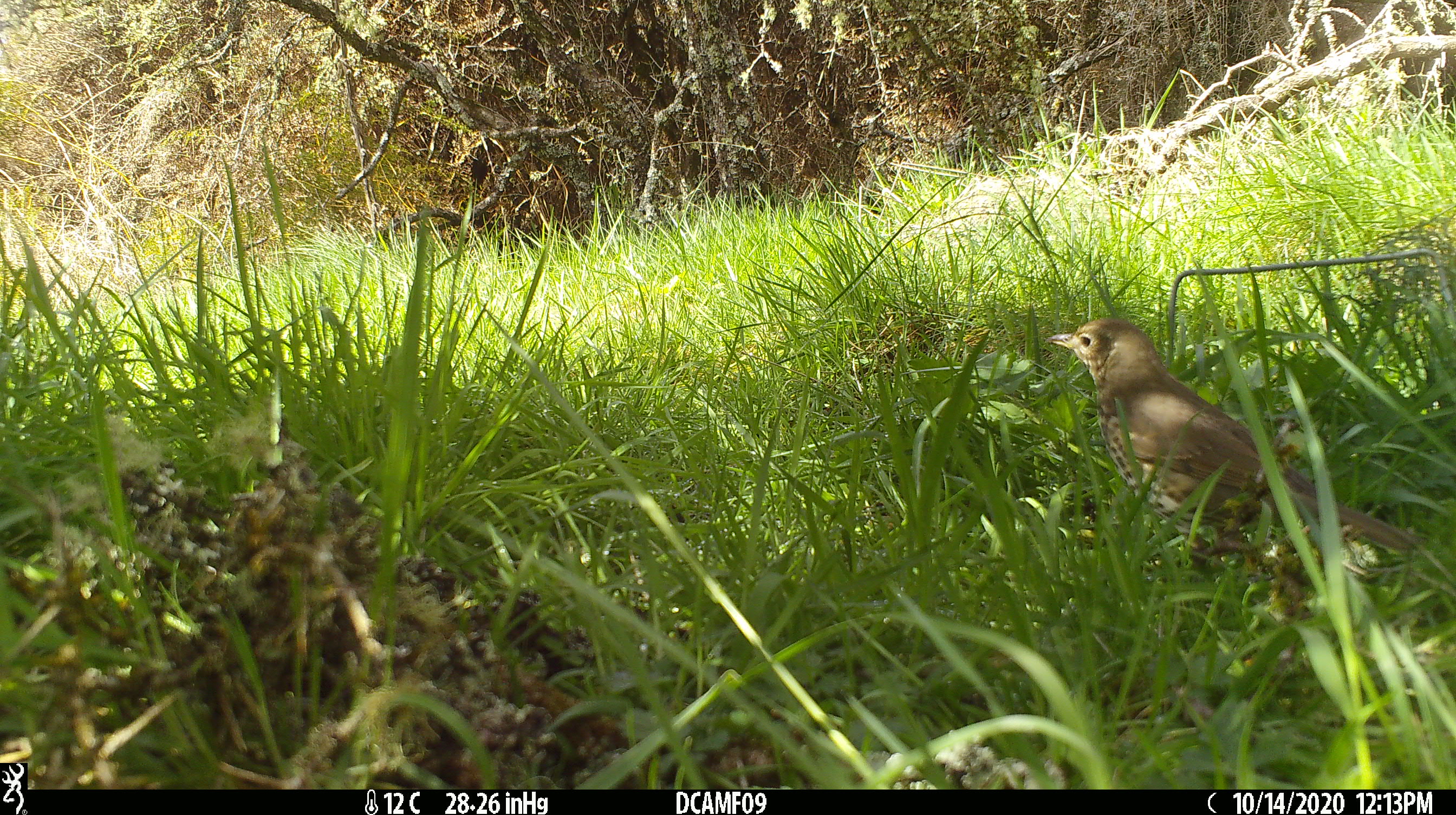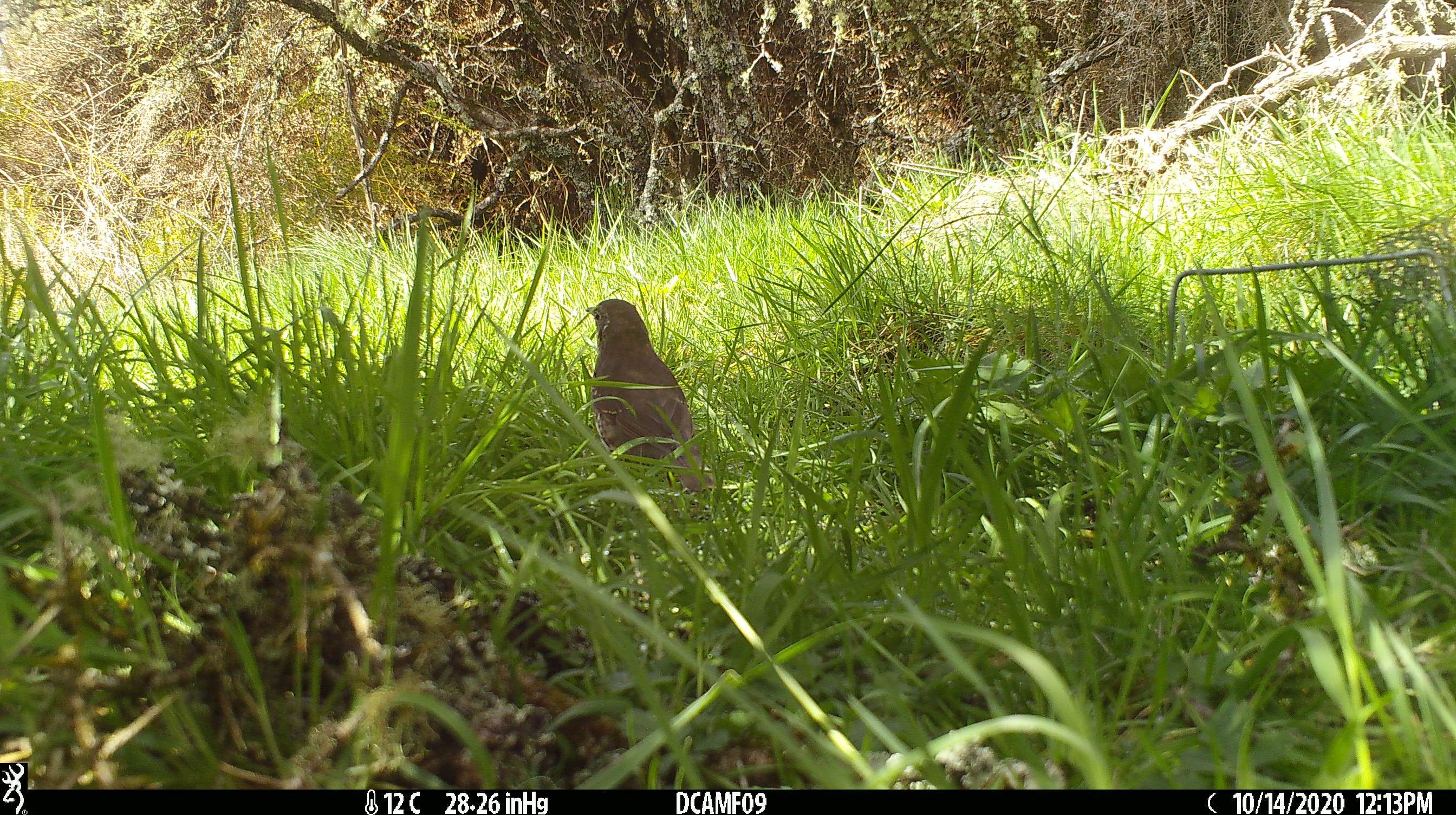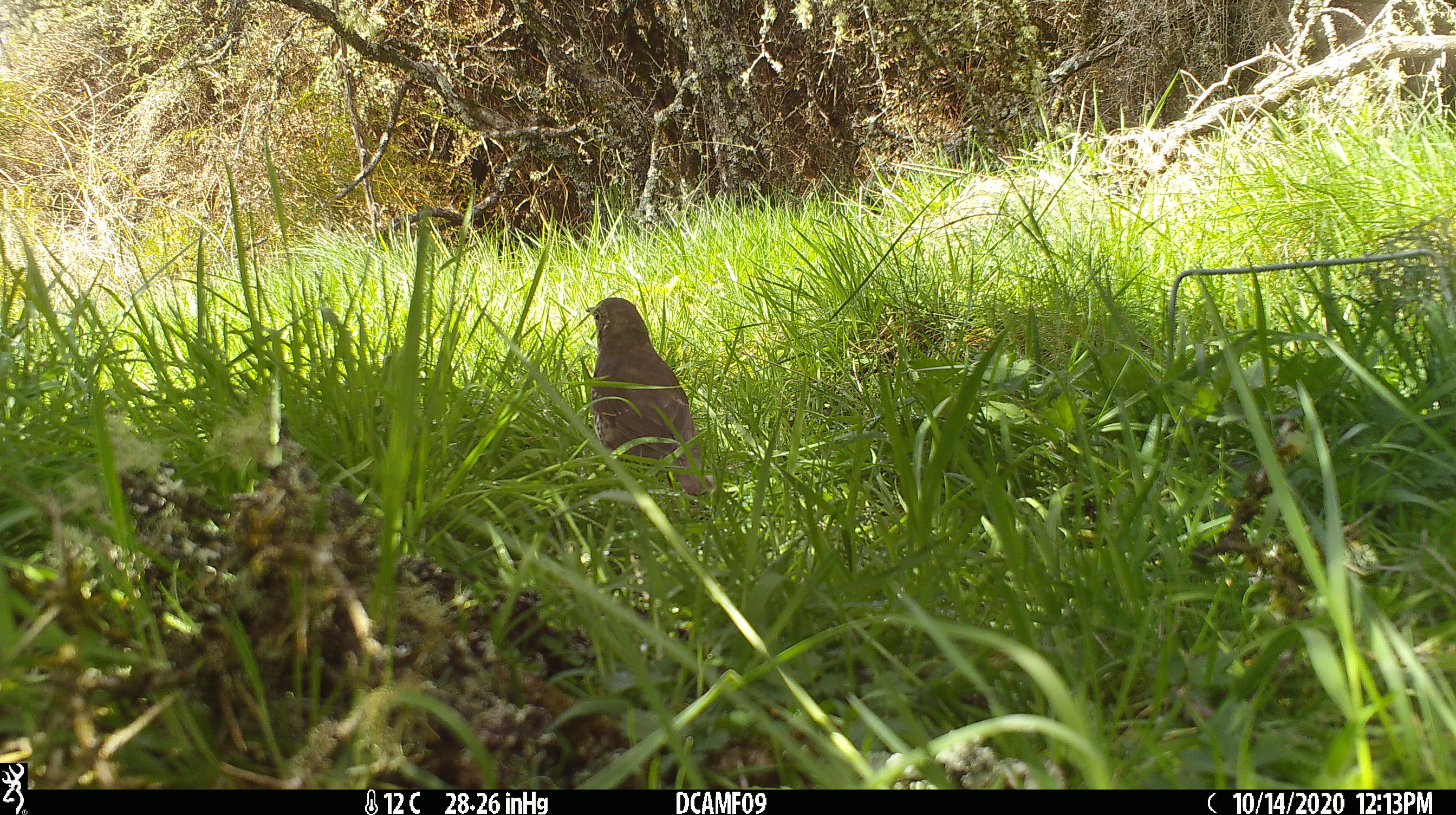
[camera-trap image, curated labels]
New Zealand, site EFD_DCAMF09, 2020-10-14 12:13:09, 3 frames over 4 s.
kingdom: Animalia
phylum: Chordata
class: Aves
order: Passeriformes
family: Turdidae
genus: Turdus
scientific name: Turdus philomelos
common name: song thrush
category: thrush